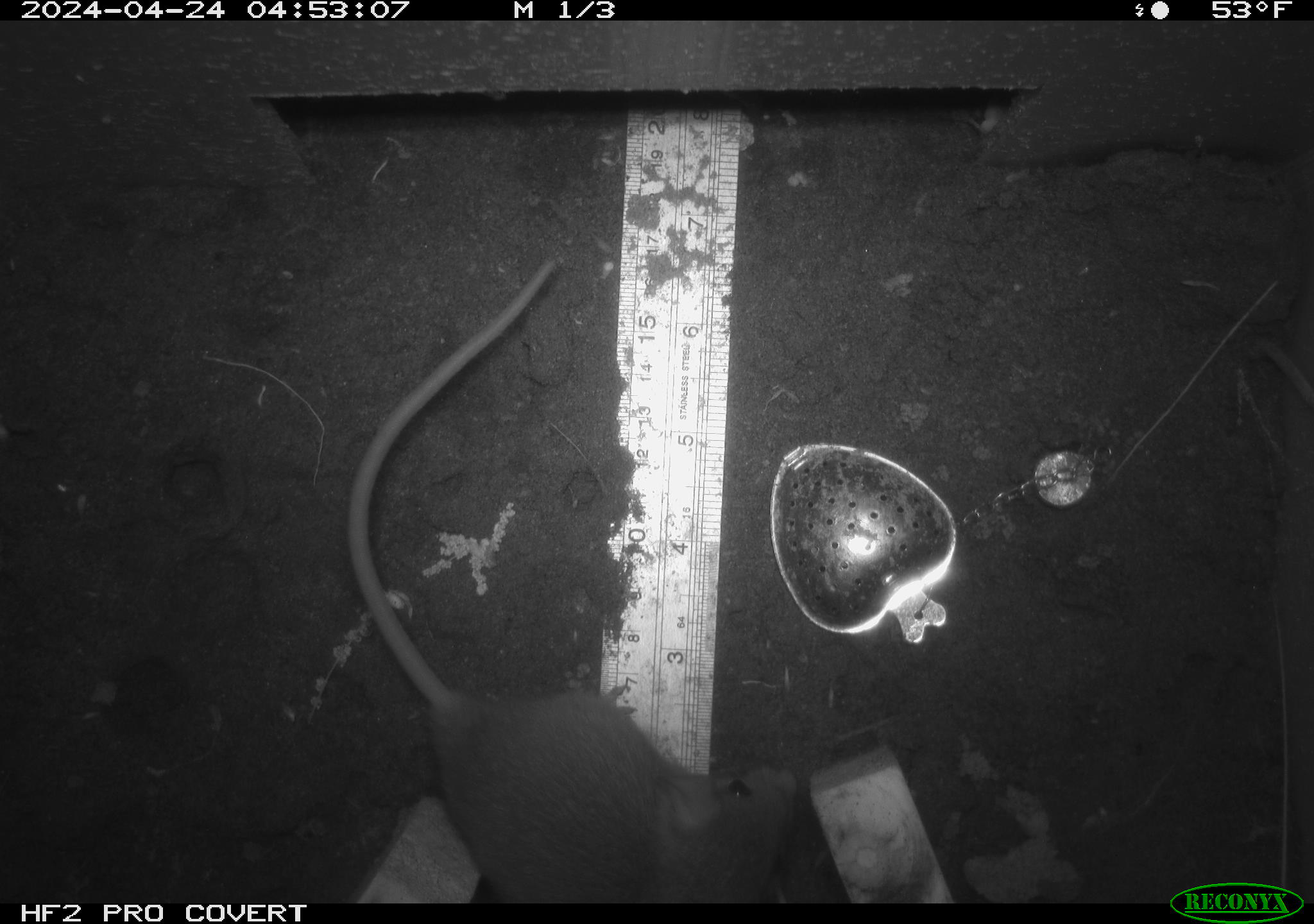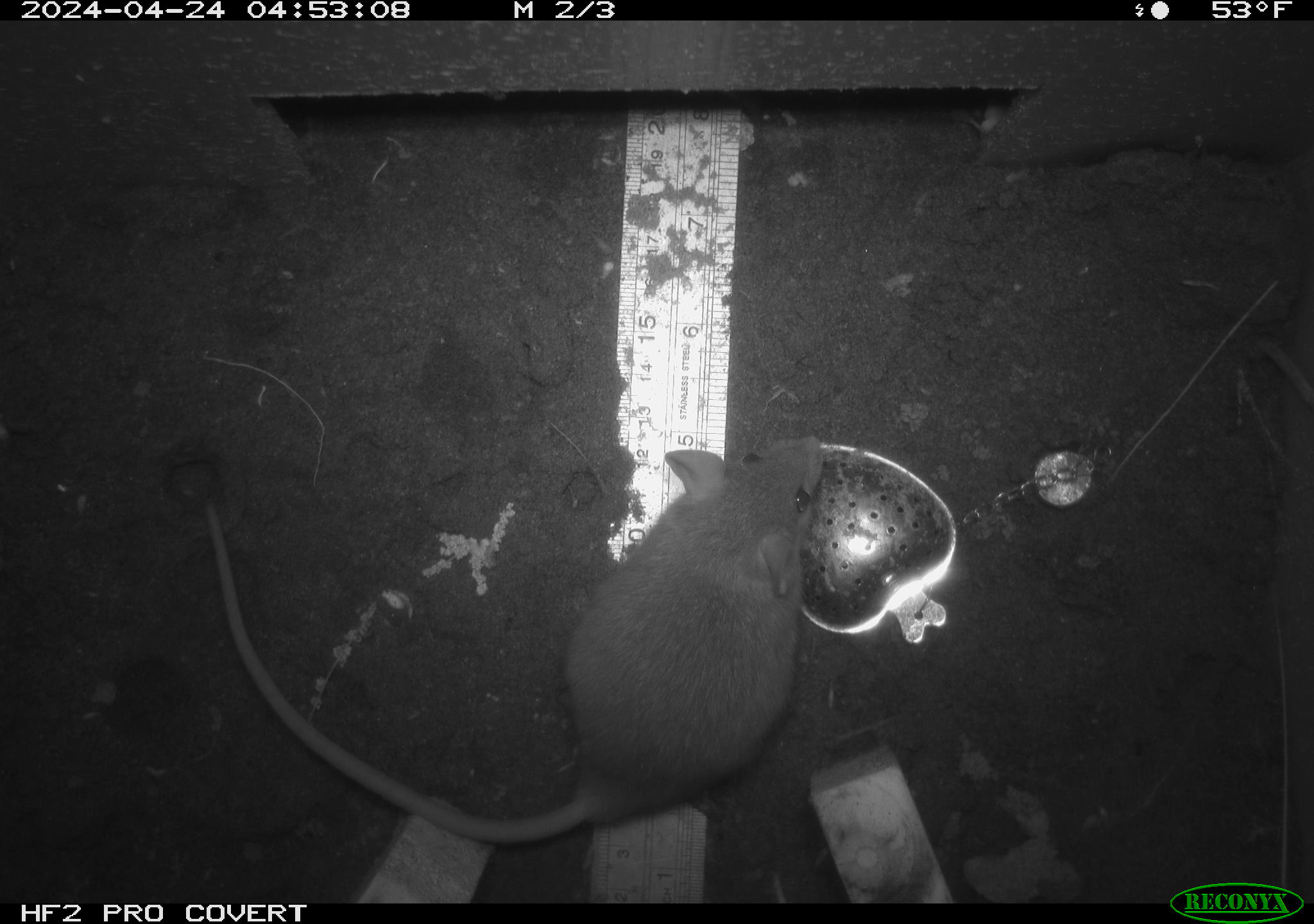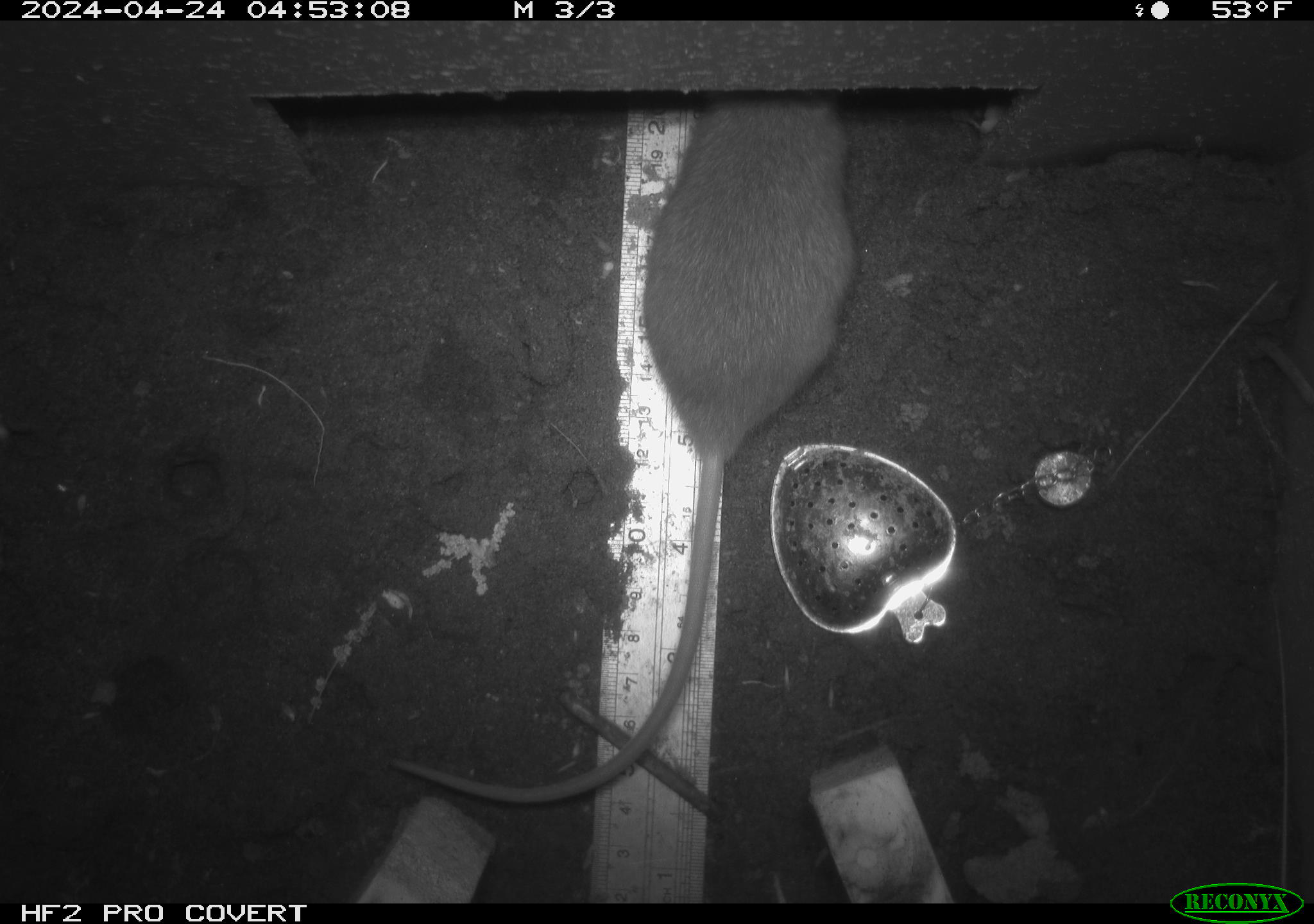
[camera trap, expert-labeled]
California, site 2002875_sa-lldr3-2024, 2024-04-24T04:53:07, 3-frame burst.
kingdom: Animalia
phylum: Chordata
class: Mammalia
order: Rodentia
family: Muridae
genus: Rattus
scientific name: Rattus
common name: rat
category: rattus species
Rattus species (rat) (Rattus).